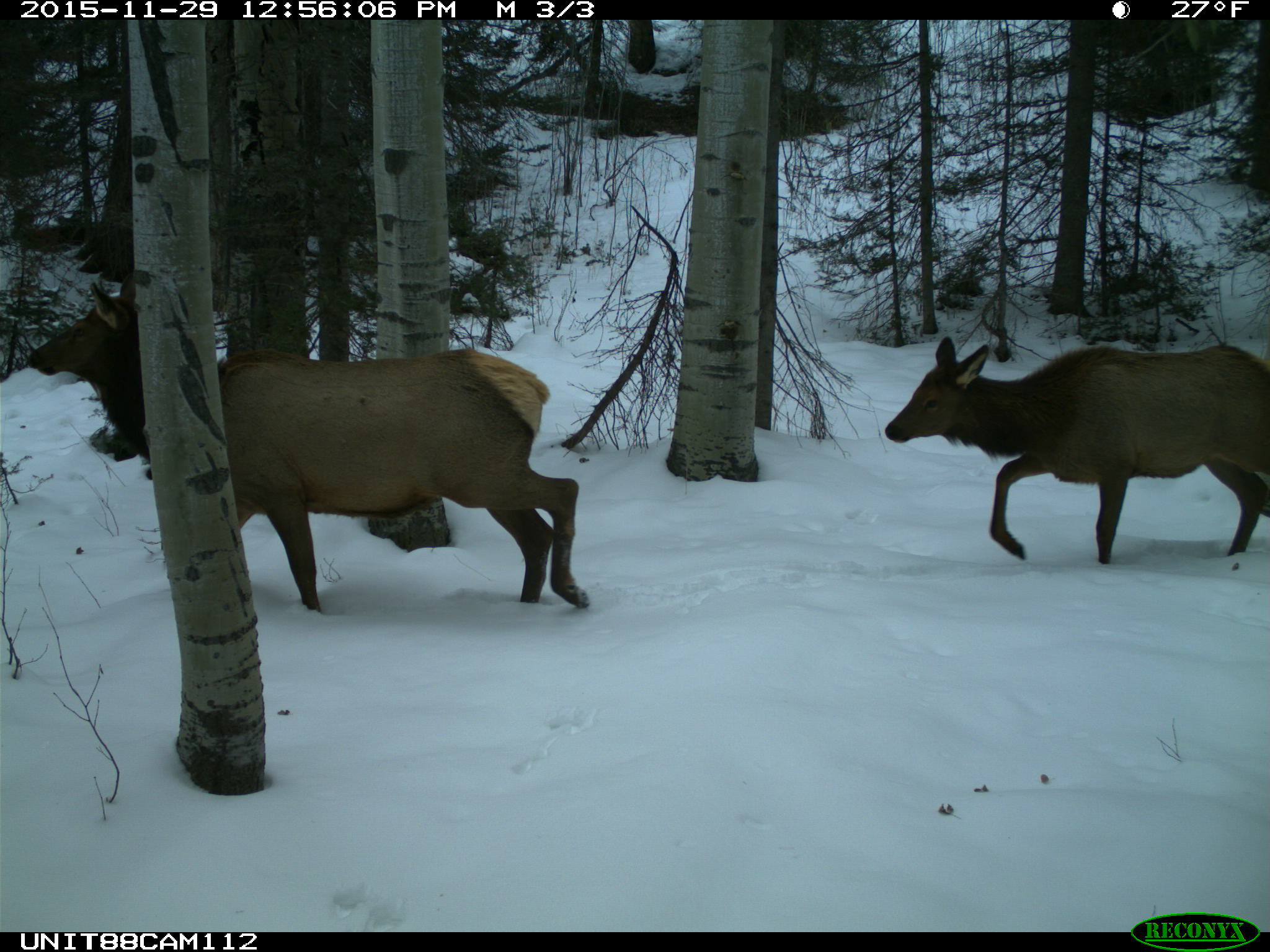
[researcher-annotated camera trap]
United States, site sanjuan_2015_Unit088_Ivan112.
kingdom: Animalia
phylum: Chordata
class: Mammalia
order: Artiodactyla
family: Cervidae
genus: Cervus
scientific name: Cervus elaphus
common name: red deer